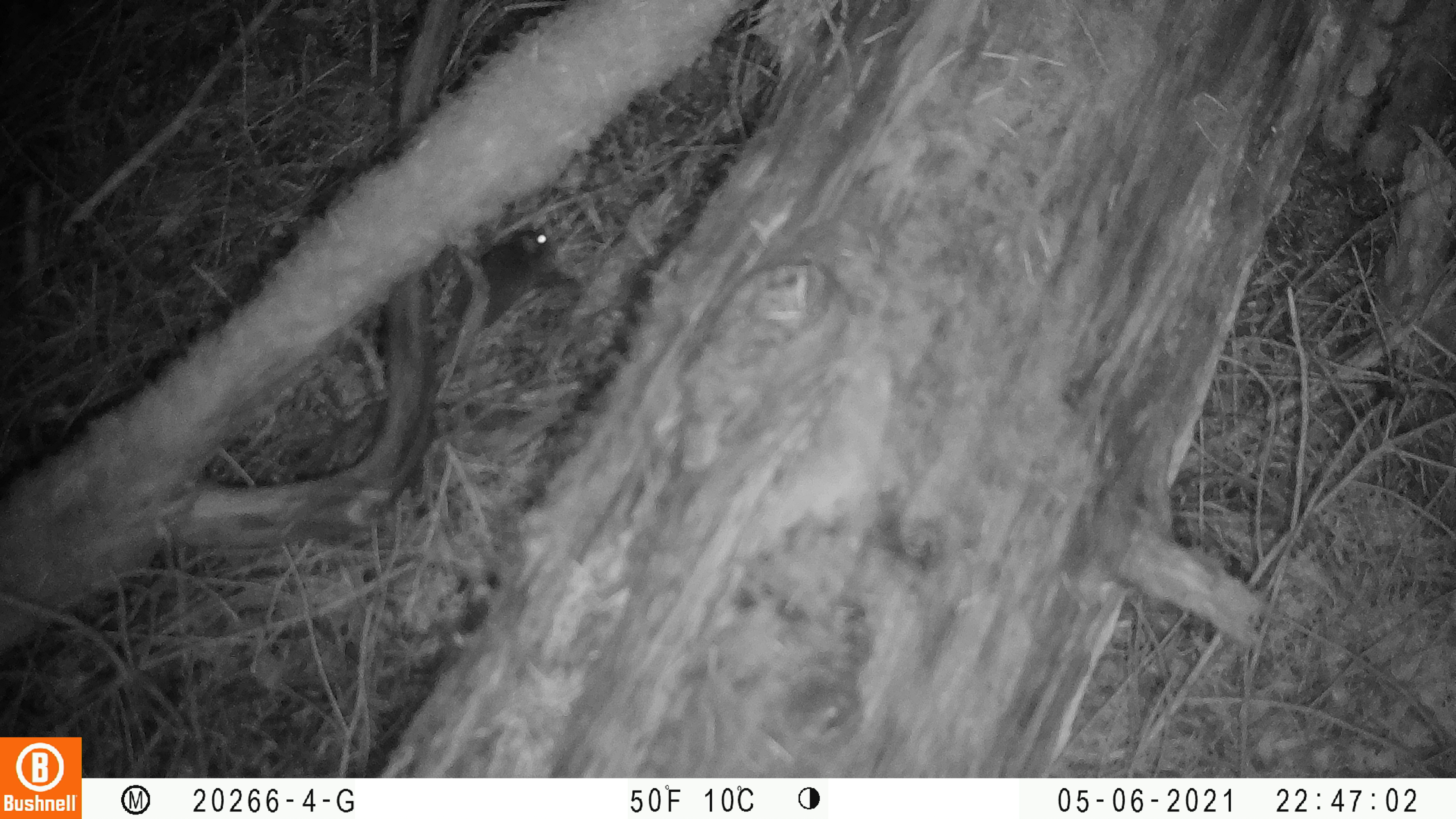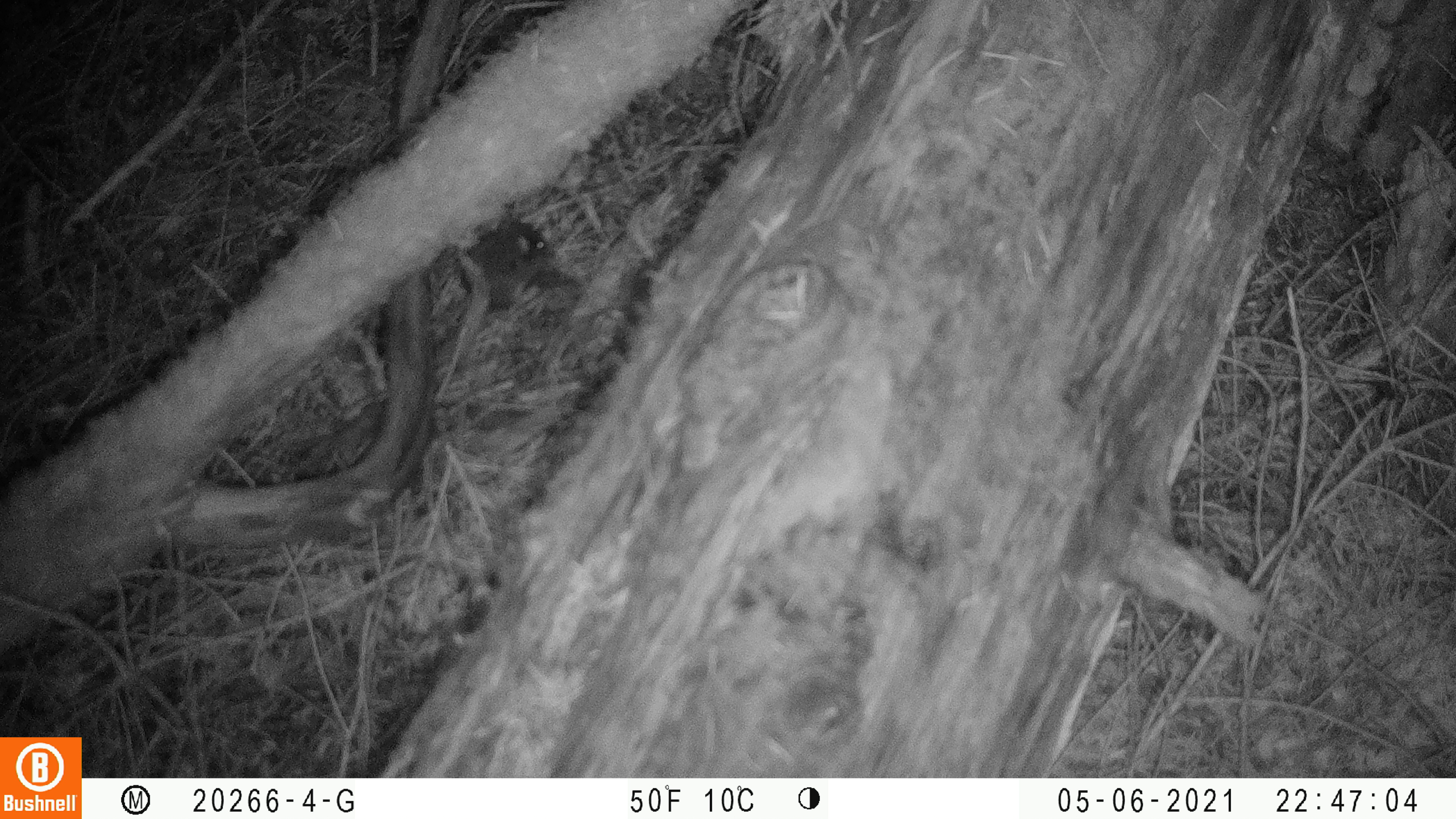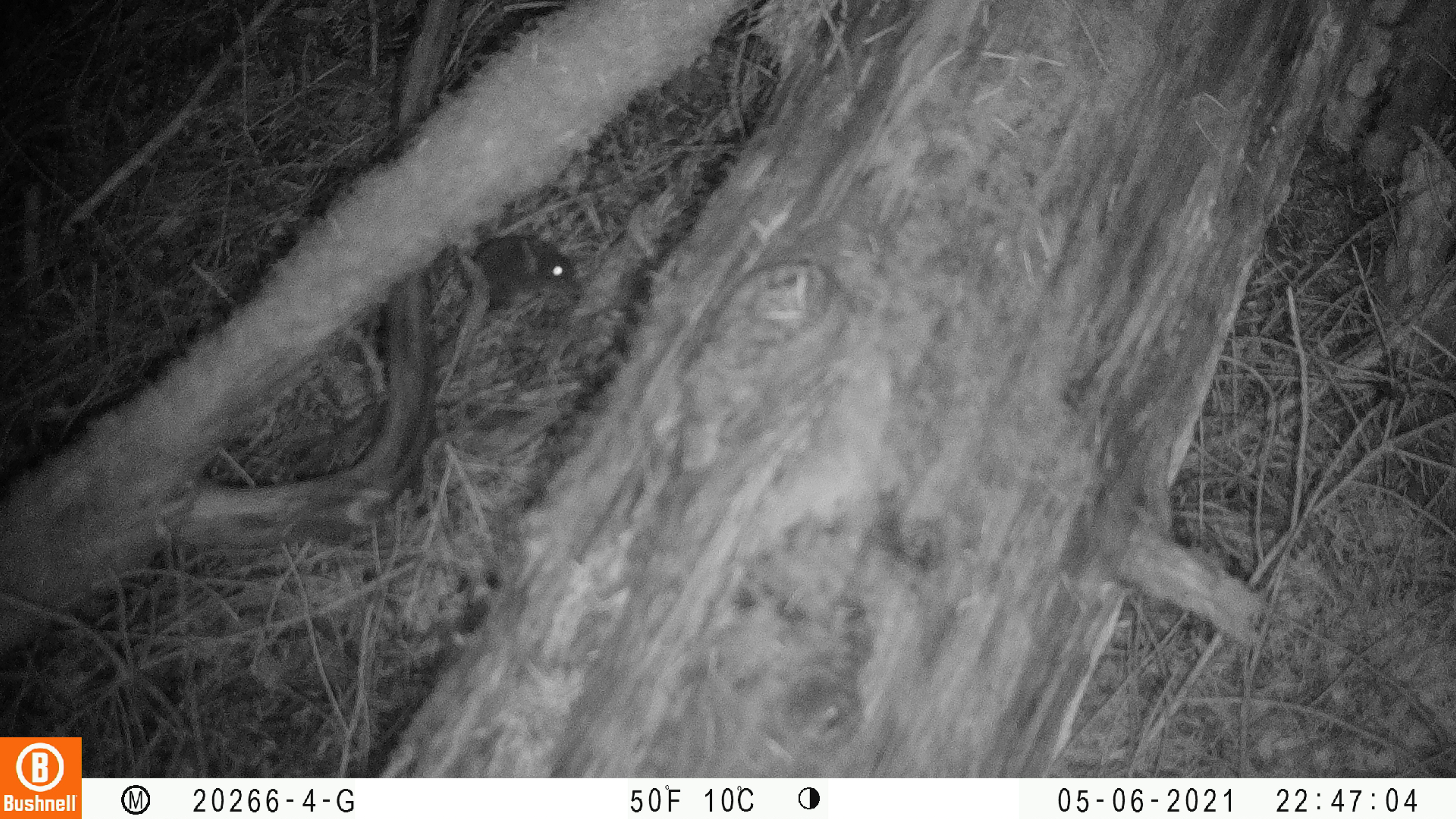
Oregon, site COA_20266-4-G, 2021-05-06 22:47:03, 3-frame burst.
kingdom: Animalia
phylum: Chordata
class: Mammalia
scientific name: Mammalia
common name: small mammal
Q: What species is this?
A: Small mammal (Mammalia).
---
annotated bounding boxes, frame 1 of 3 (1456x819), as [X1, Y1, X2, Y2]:
small mammal: [369, 195, 598, 397]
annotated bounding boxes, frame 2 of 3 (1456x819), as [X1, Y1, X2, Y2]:
small mammal: [387, 179, 587, 368]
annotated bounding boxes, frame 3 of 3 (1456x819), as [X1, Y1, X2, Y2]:
small mammal: [386, 209, 596, 372]